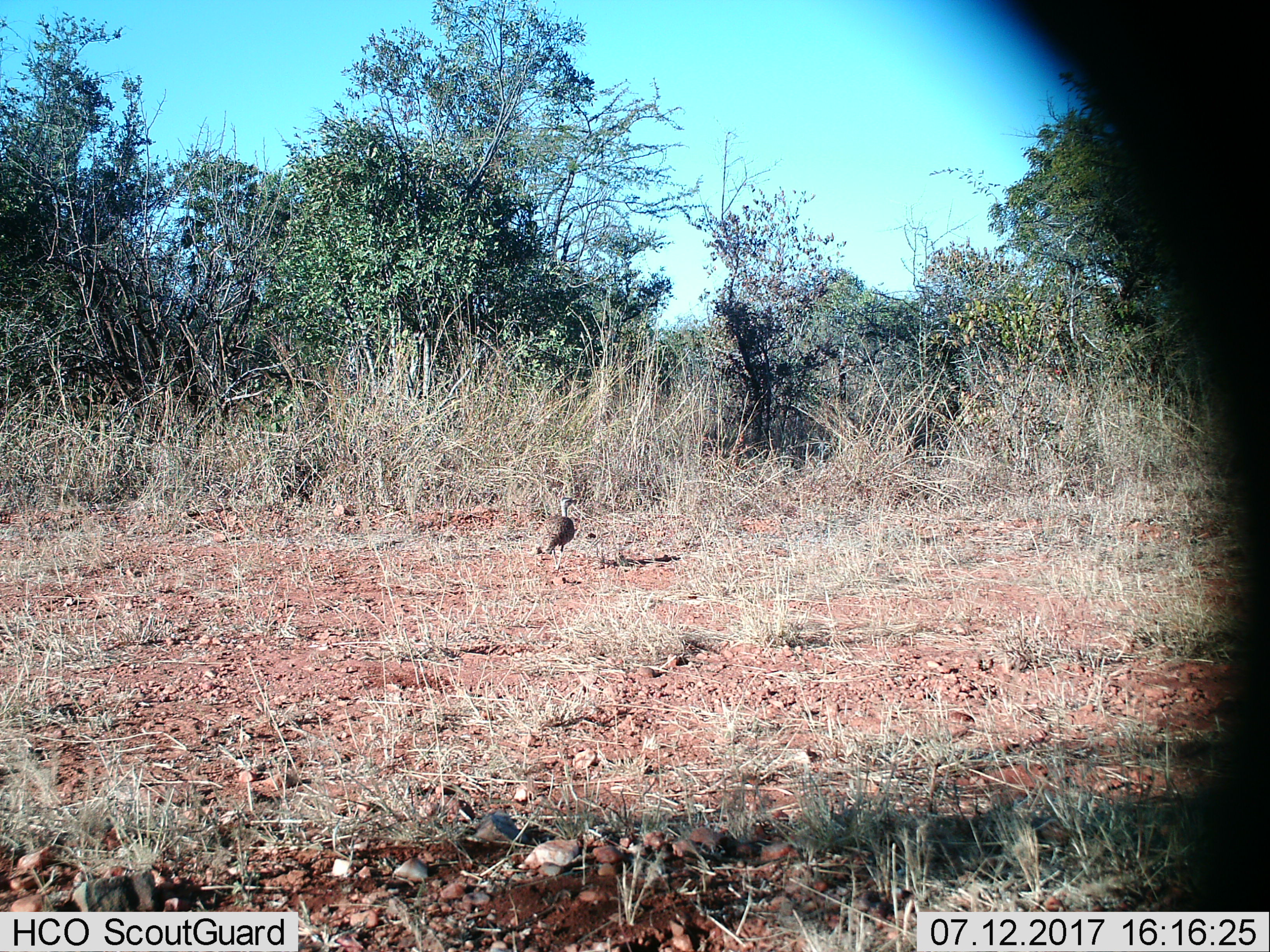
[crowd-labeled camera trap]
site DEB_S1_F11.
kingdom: Animalia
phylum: Chordata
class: Aves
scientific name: Aves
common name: bird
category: birdother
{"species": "birdother (bird) (Aves)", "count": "1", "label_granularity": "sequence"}